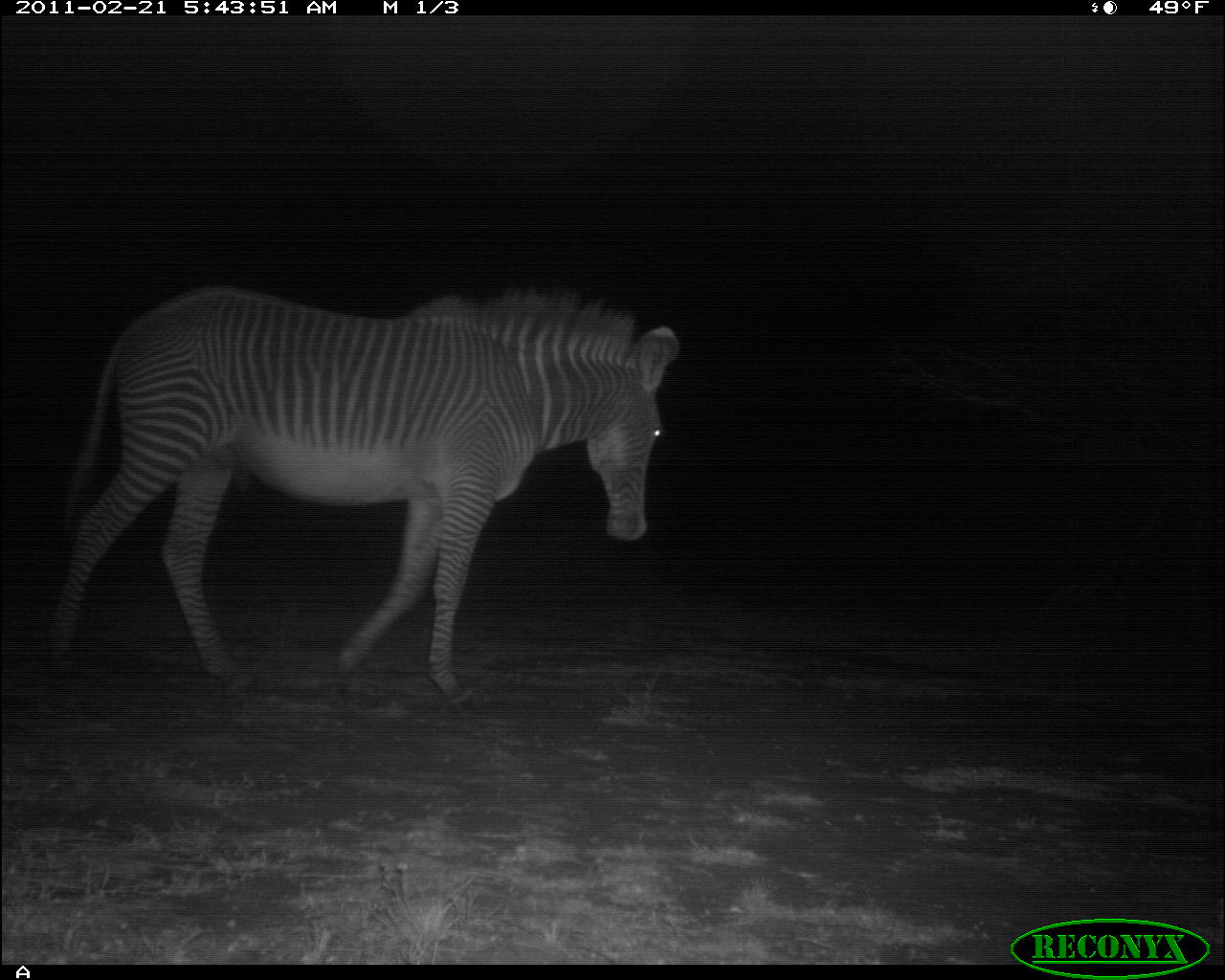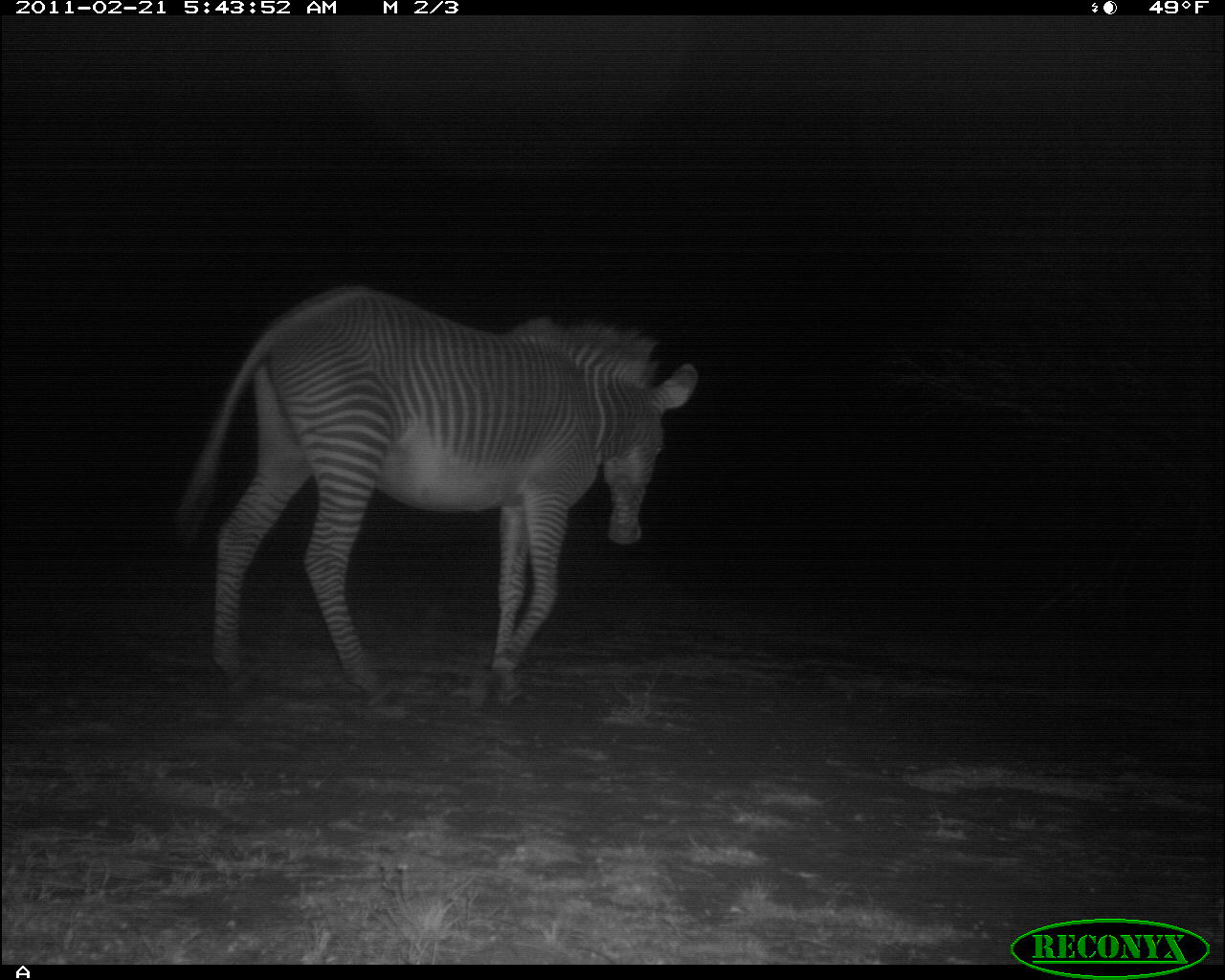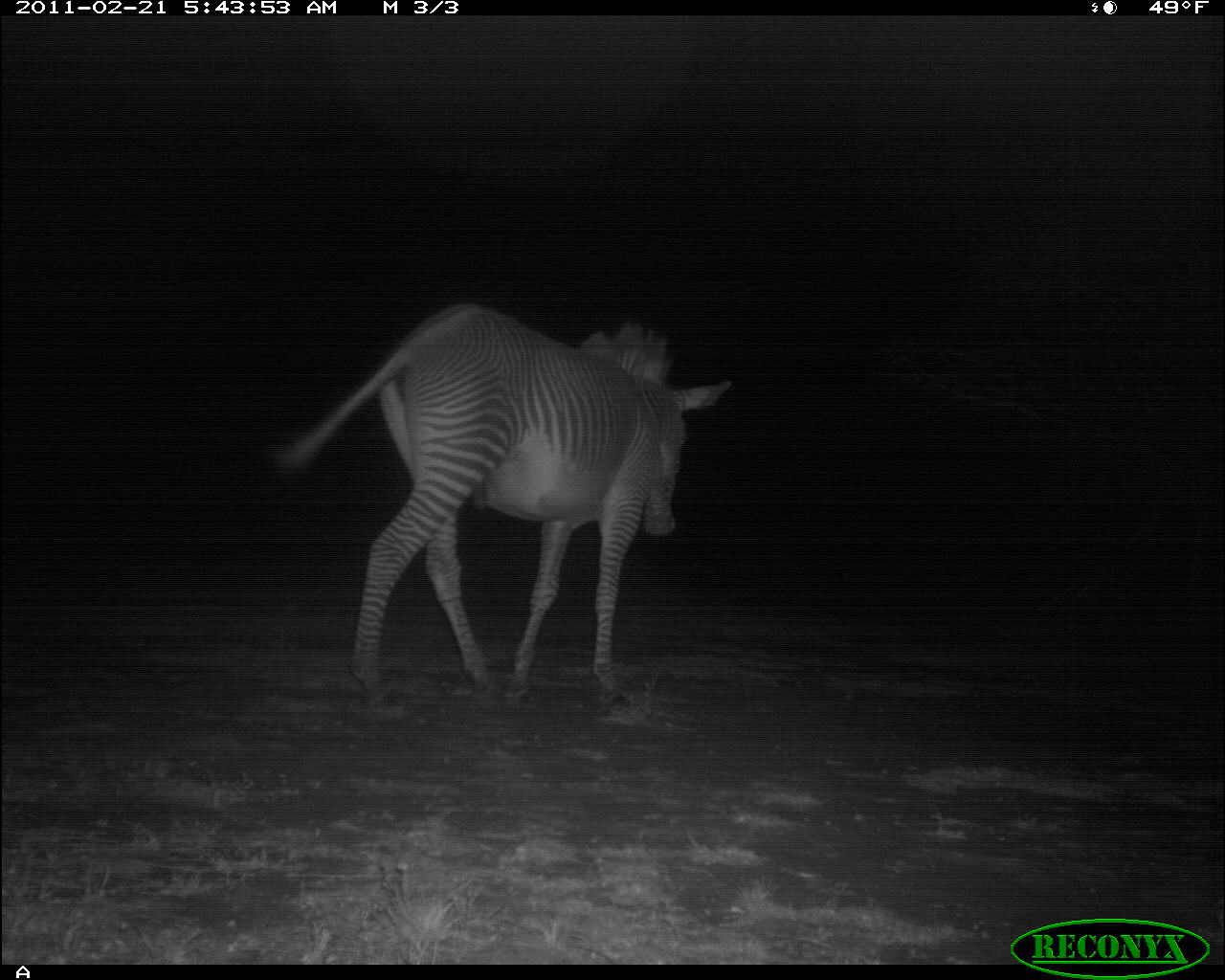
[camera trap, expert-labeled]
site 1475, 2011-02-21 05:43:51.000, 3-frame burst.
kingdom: Animalia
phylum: Chordata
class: Mammalia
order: Perissodactyla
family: Equidae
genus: Equus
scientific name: Equus grevyi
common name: grévy's zebra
Equus grevyi (grévy's zebra), count 1.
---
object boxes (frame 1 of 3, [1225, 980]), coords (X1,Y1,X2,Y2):
equus grevyi: (46,280,678,720)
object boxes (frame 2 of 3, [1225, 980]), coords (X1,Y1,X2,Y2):
equus grevyi: (171,283,698,718)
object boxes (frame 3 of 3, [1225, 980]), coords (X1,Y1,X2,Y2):
equus grevyi: (278,301,733,701)